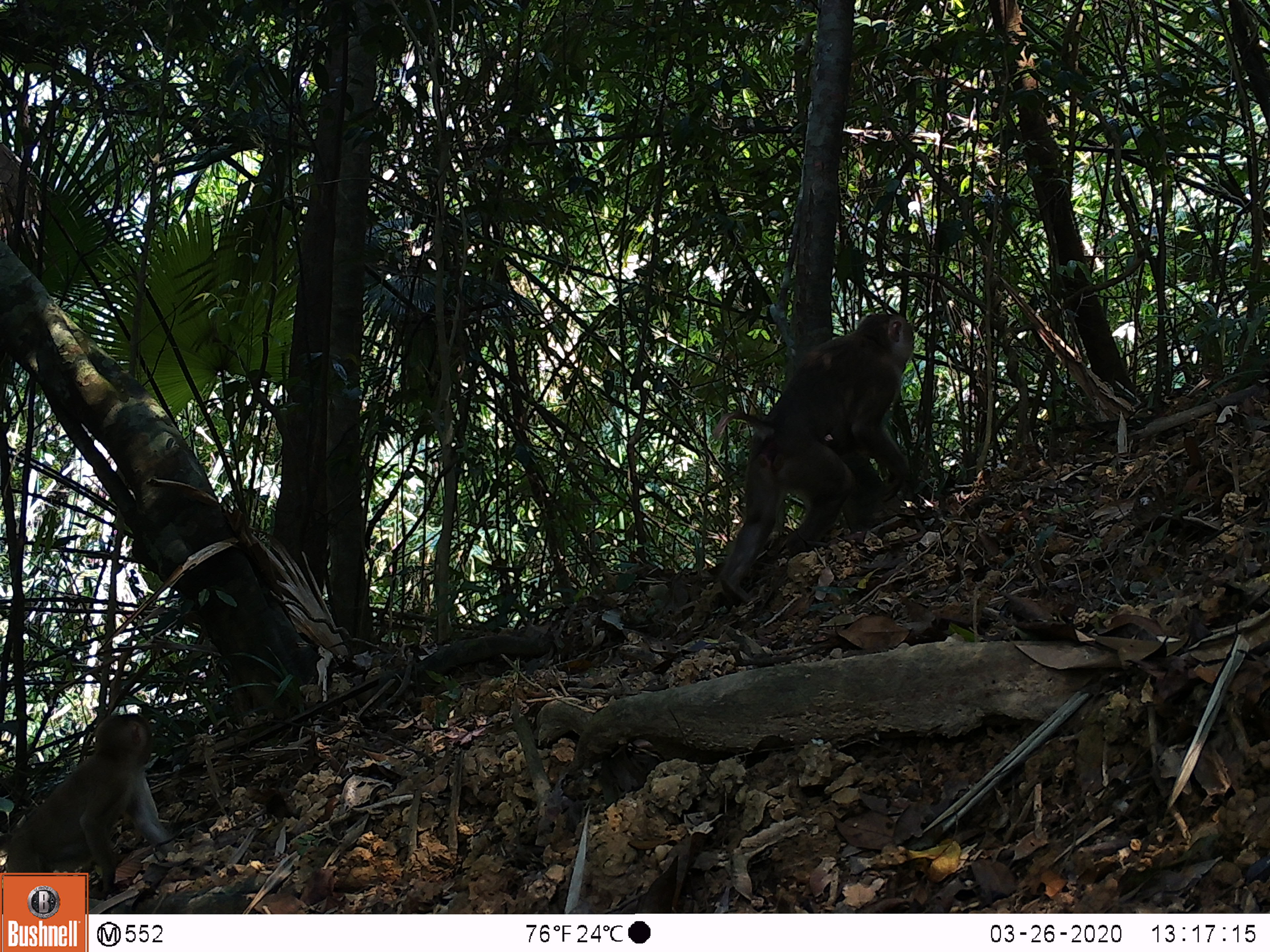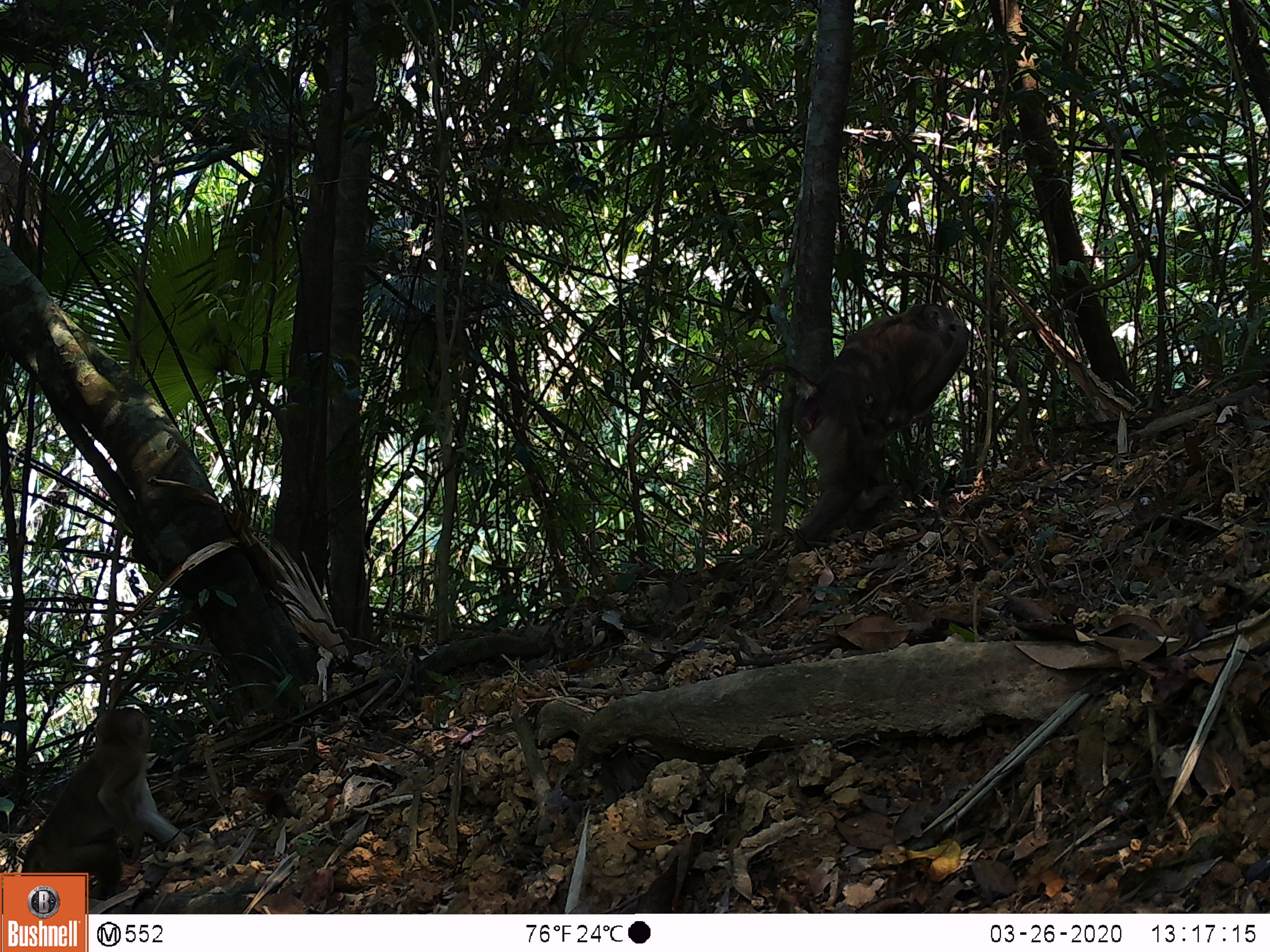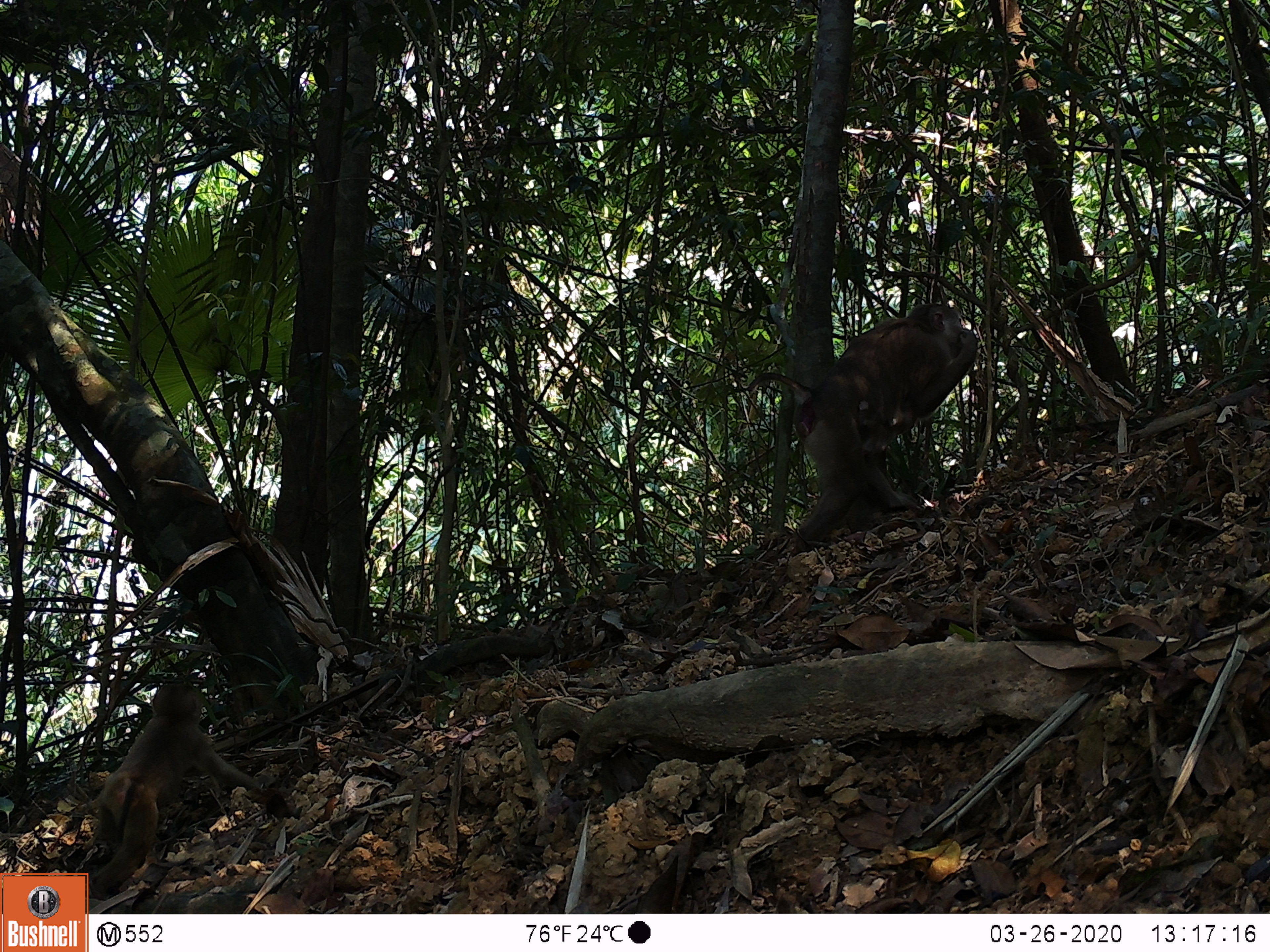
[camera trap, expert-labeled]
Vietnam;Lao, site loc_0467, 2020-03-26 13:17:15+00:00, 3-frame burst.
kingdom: Animalia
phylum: Chordata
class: Mammalia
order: Primates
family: Cercopithecidae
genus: Macaca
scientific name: Macaca nemestrina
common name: pig-tailed macaque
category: pig tailed macaque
Pig tailed macaque (pig-tailed macaque) (Macaca nemestrina). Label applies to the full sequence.